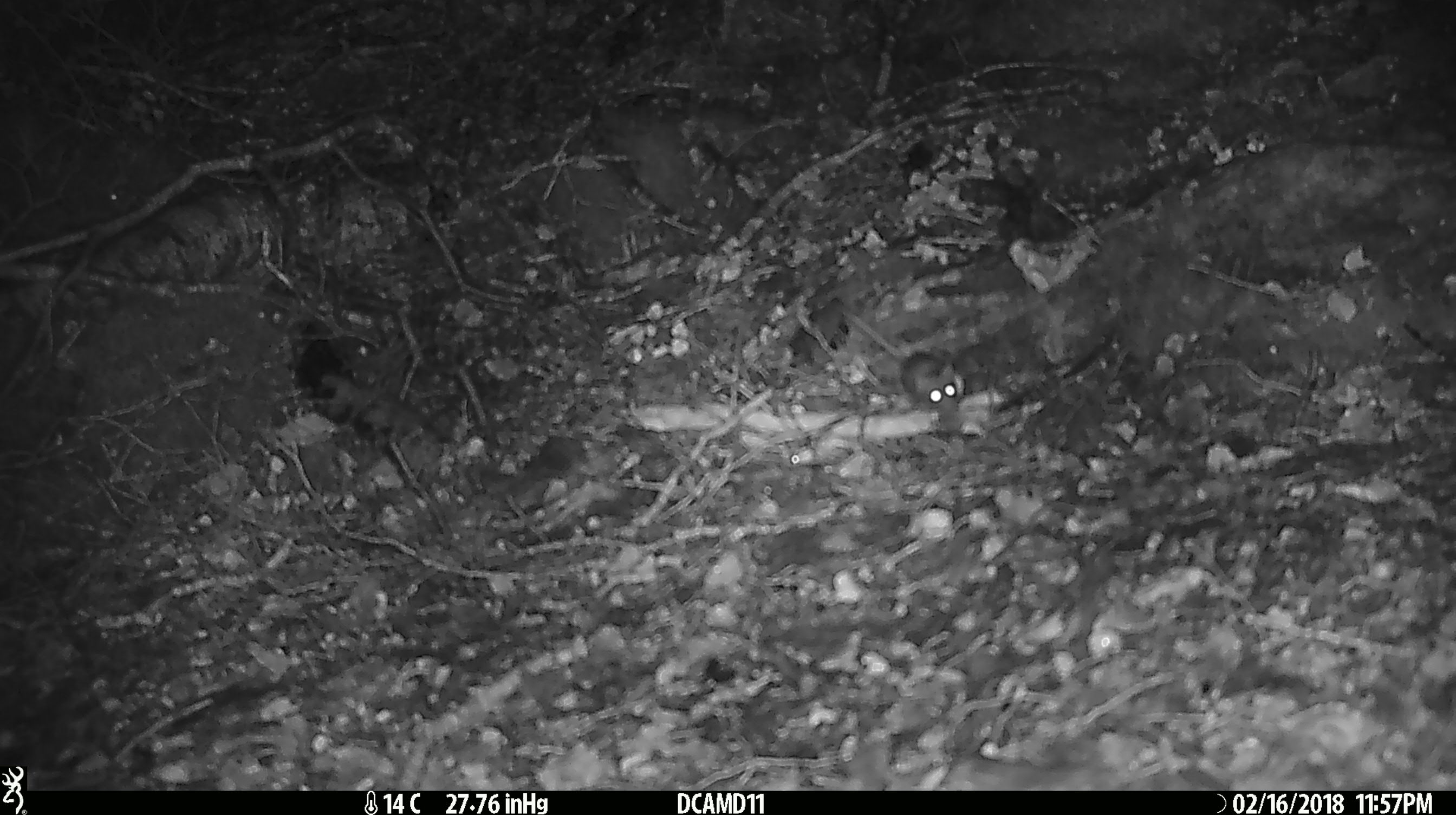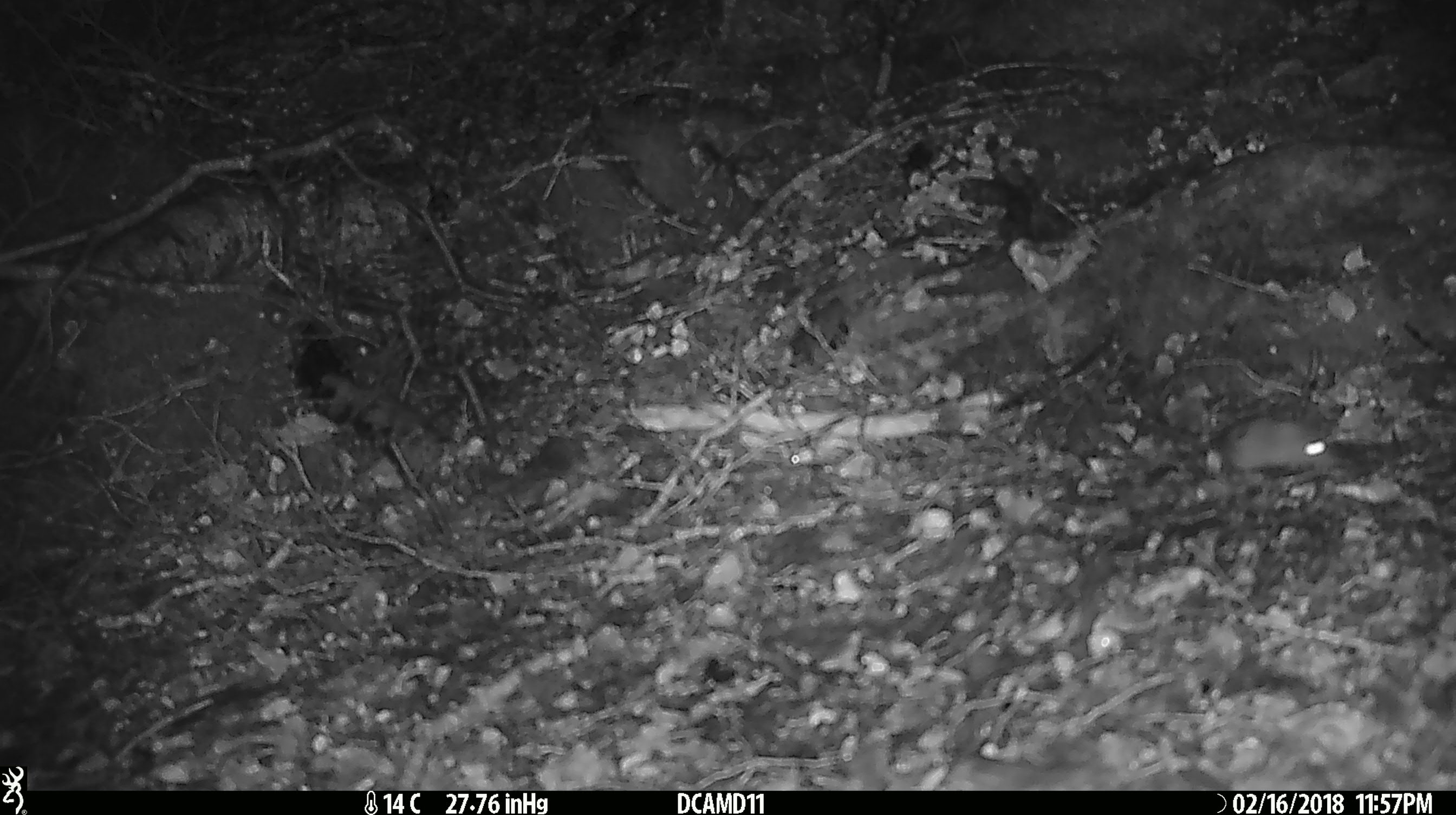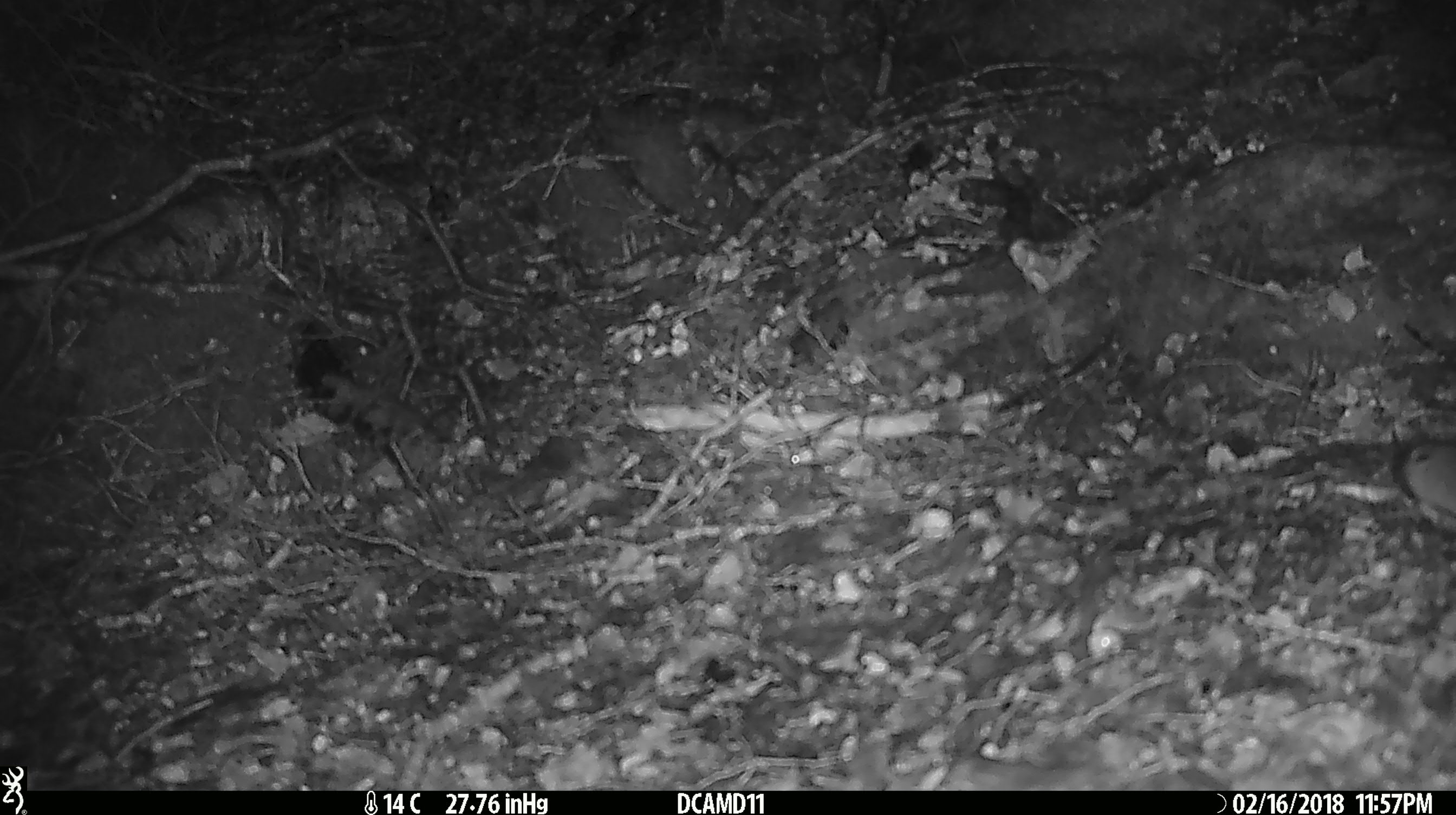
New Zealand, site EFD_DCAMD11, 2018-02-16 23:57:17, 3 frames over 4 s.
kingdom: Animalia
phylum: Chordata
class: Mammalia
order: Rodentia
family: Muridae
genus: Mus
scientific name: Mus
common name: mouse